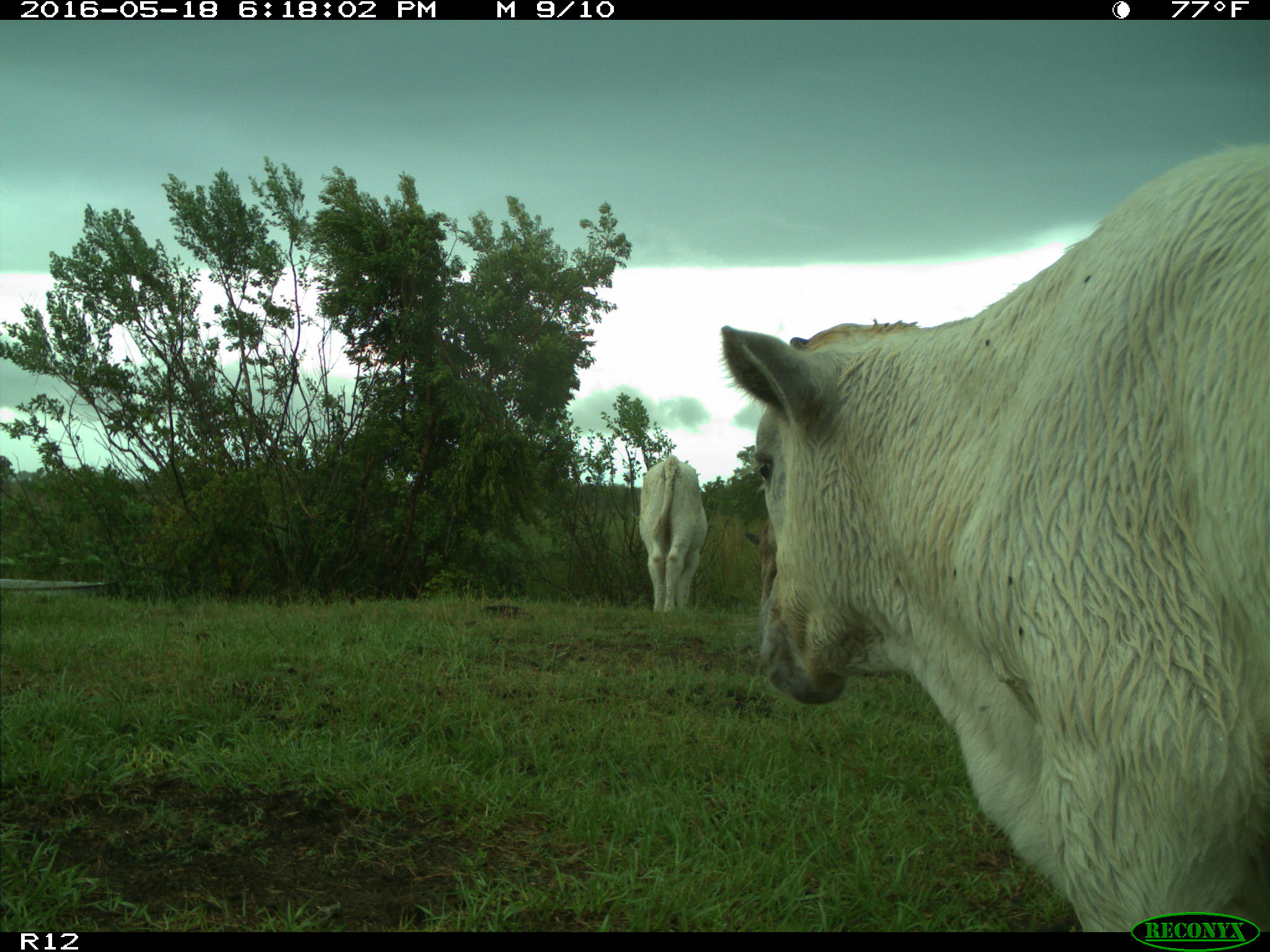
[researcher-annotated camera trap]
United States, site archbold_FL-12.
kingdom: Animalia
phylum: Chordata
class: Mammalia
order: Artiodactyla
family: Bovidae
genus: Bos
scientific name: Bos taurus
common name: domestic cow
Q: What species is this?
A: Bos taurus (domestic cow).